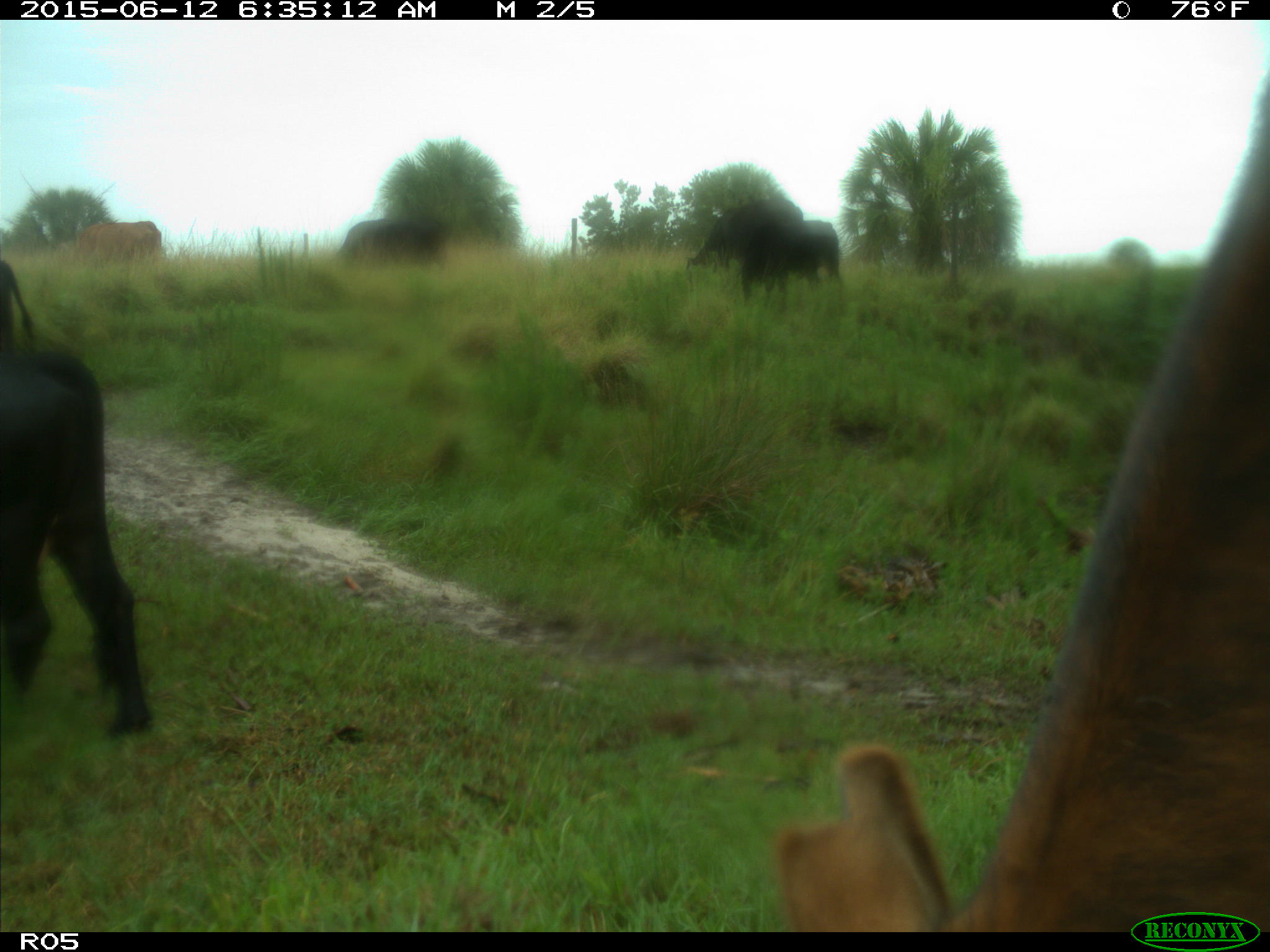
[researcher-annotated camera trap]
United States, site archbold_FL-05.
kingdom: Animalia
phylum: Chordata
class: Mammalia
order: Artiodactyla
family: Bovidae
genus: Bos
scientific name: Bos taurus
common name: domestic cow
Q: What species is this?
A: Bos taurus (domestic cow).